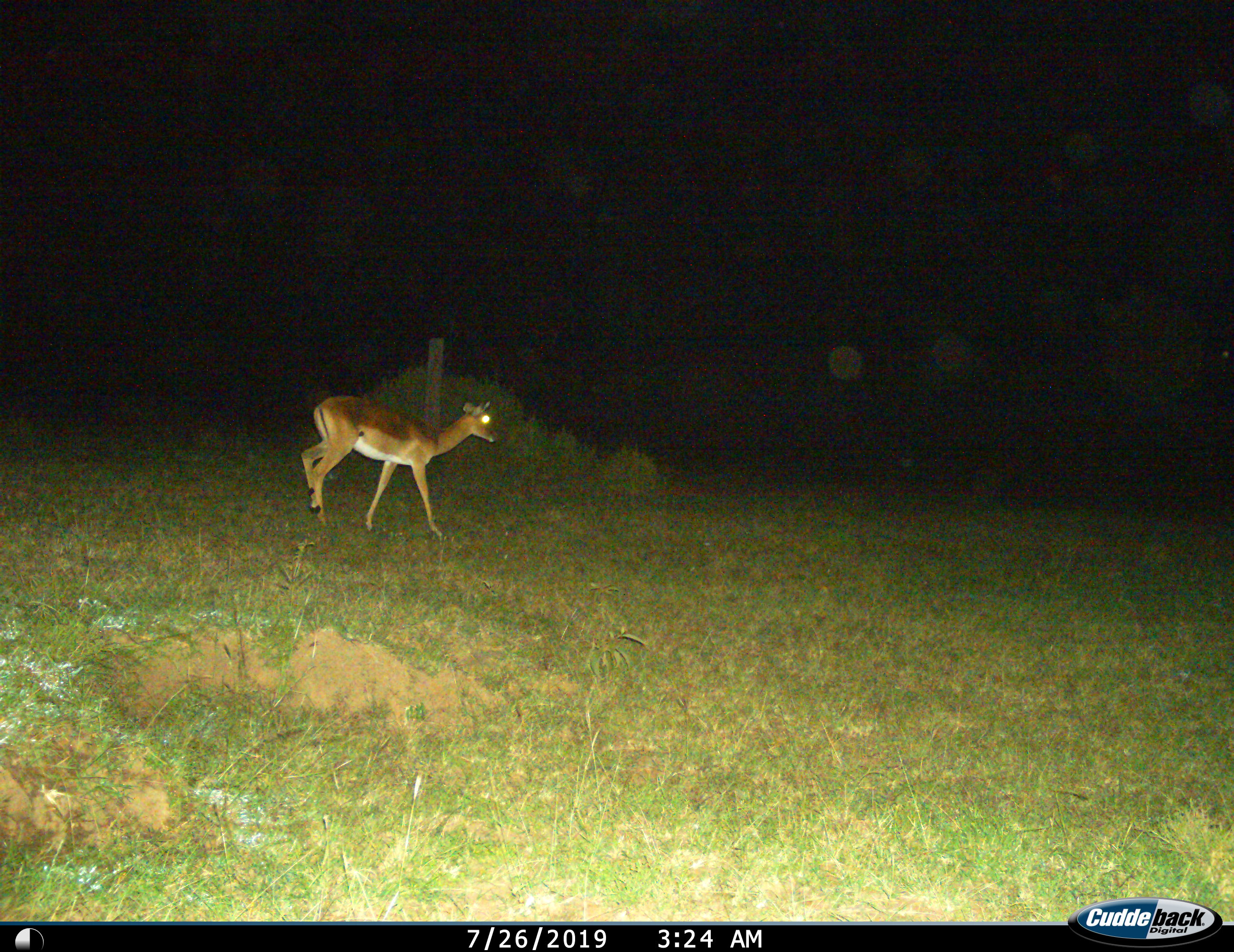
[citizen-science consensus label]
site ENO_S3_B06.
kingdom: Animalia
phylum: Chordata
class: Mammalia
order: Artiodactyla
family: Bovidae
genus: Aepyceros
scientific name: Aepyceros melampus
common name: impala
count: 1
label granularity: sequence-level